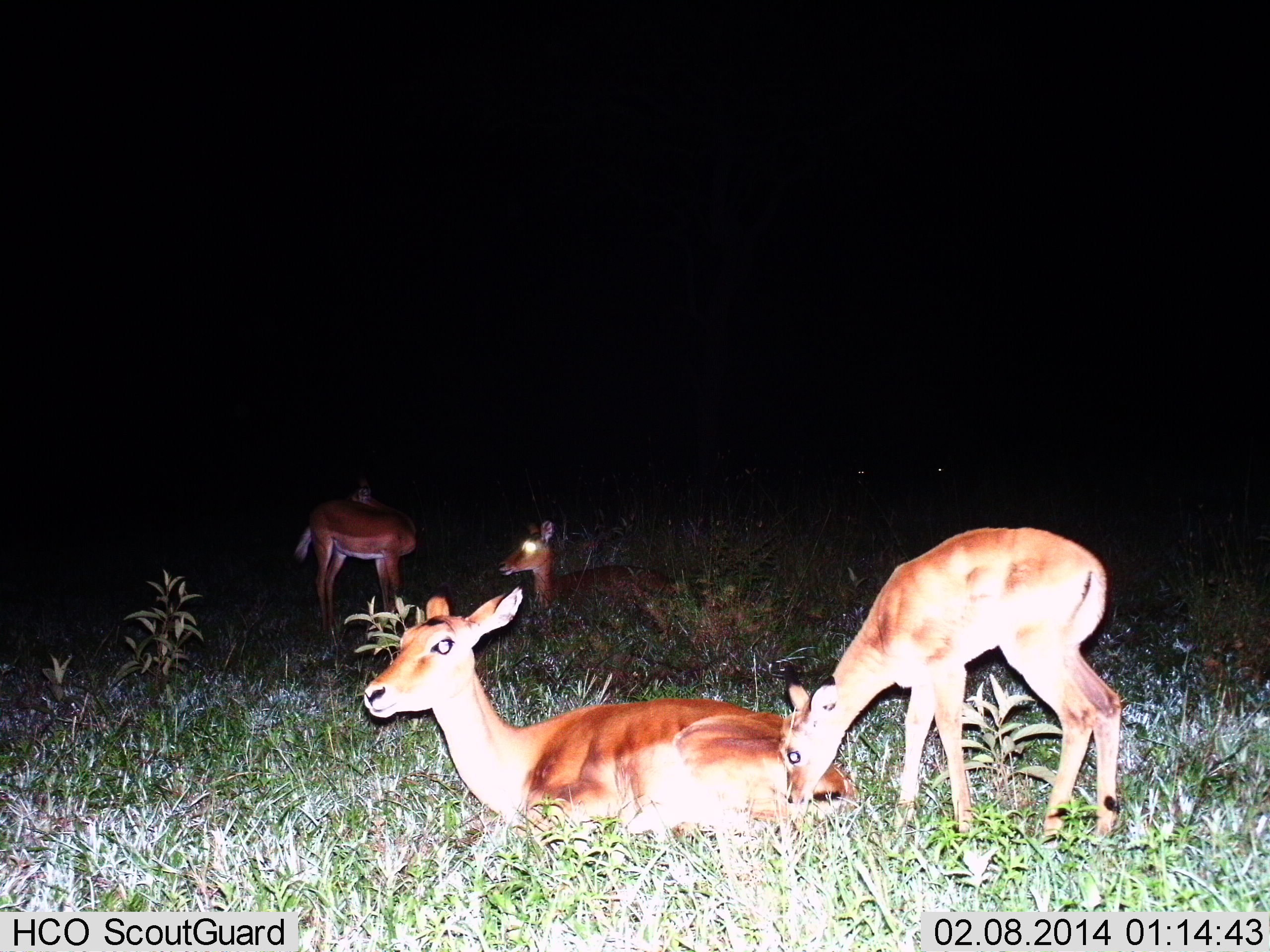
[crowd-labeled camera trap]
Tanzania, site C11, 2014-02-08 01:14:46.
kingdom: Animalia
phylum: Chordata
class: Mammalia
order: Artiodactyla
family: Bovidae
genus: Redunca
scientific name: Redunca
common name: reedbuck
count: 4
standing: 80%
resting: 100%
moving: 0%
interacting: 0%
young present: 50%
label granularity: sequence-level